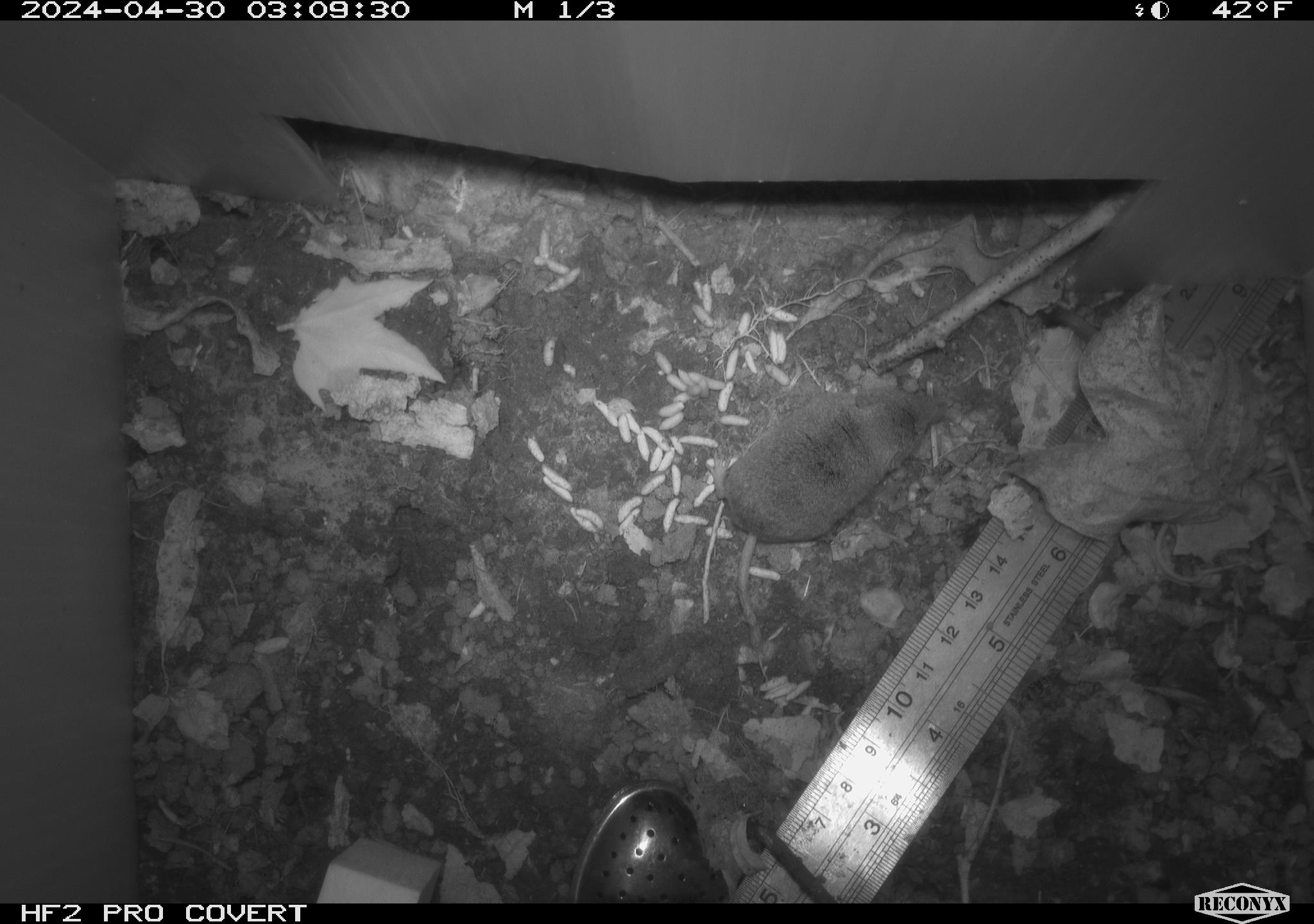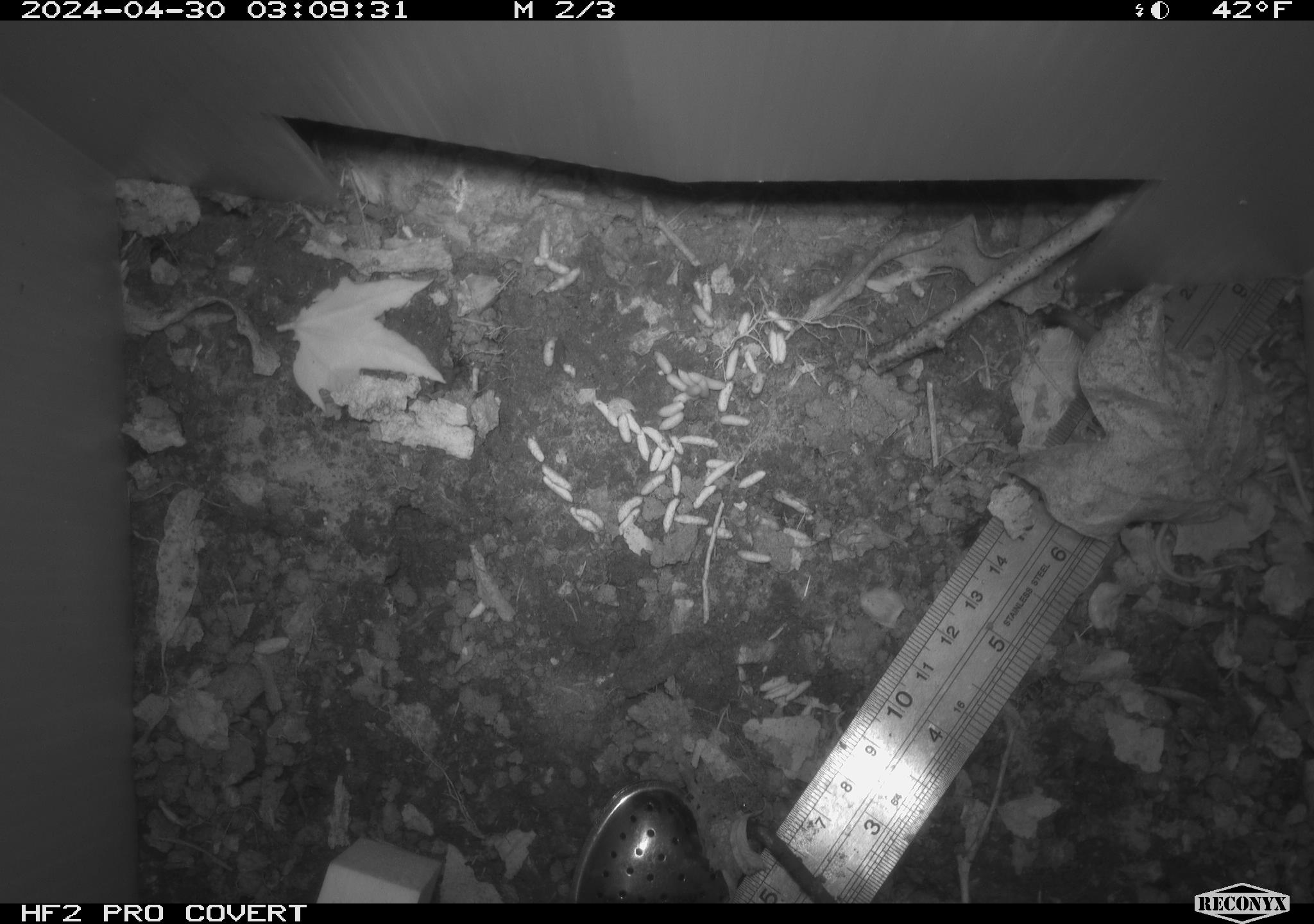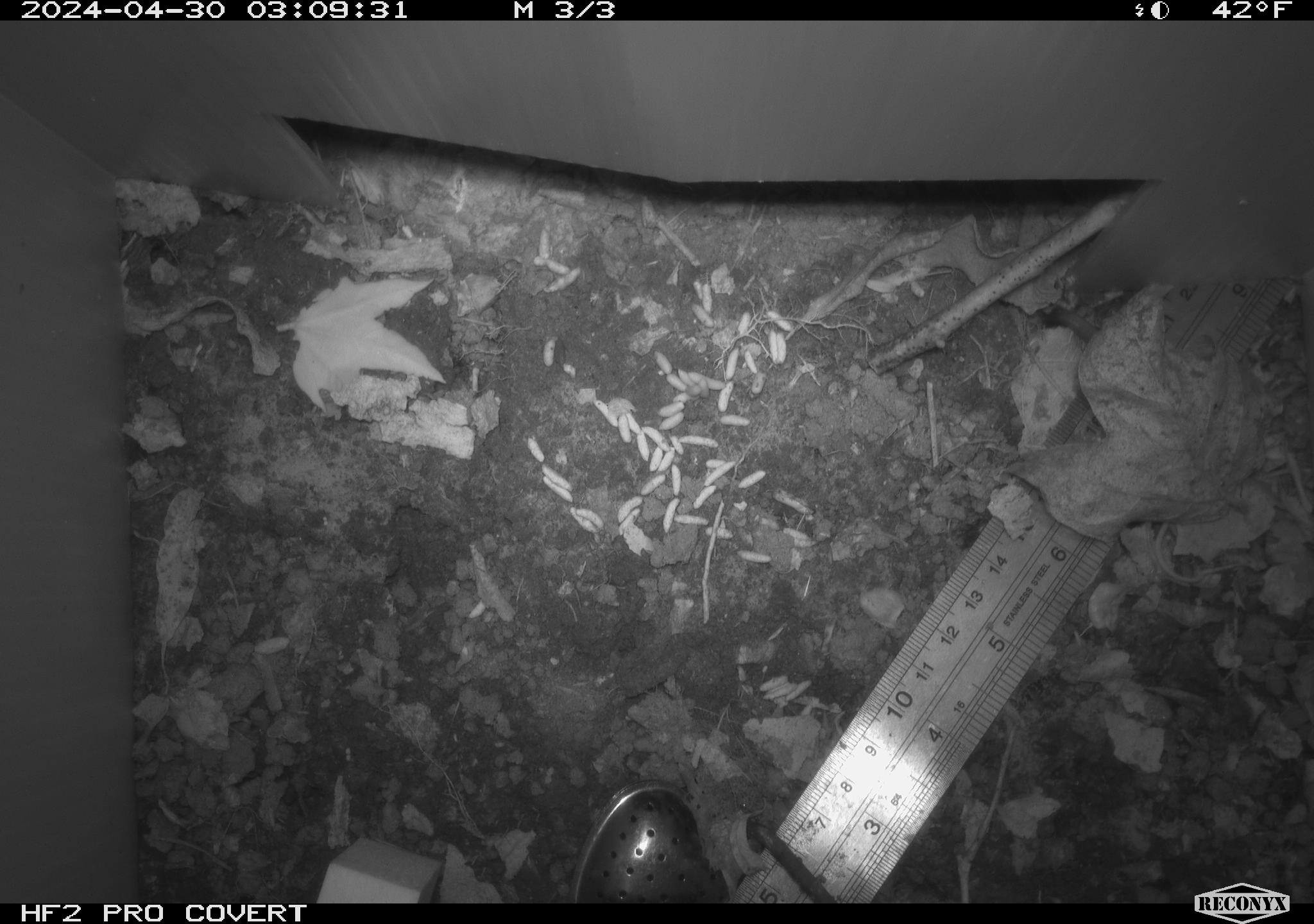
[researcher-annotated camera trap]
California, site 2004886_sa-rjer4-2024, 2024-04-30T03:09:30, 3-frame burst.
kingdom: Animalia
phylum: Chordata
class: Mammalia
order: Eulipotyphla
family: Soricidae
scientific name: Soricidae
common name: shrews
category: soricidae family